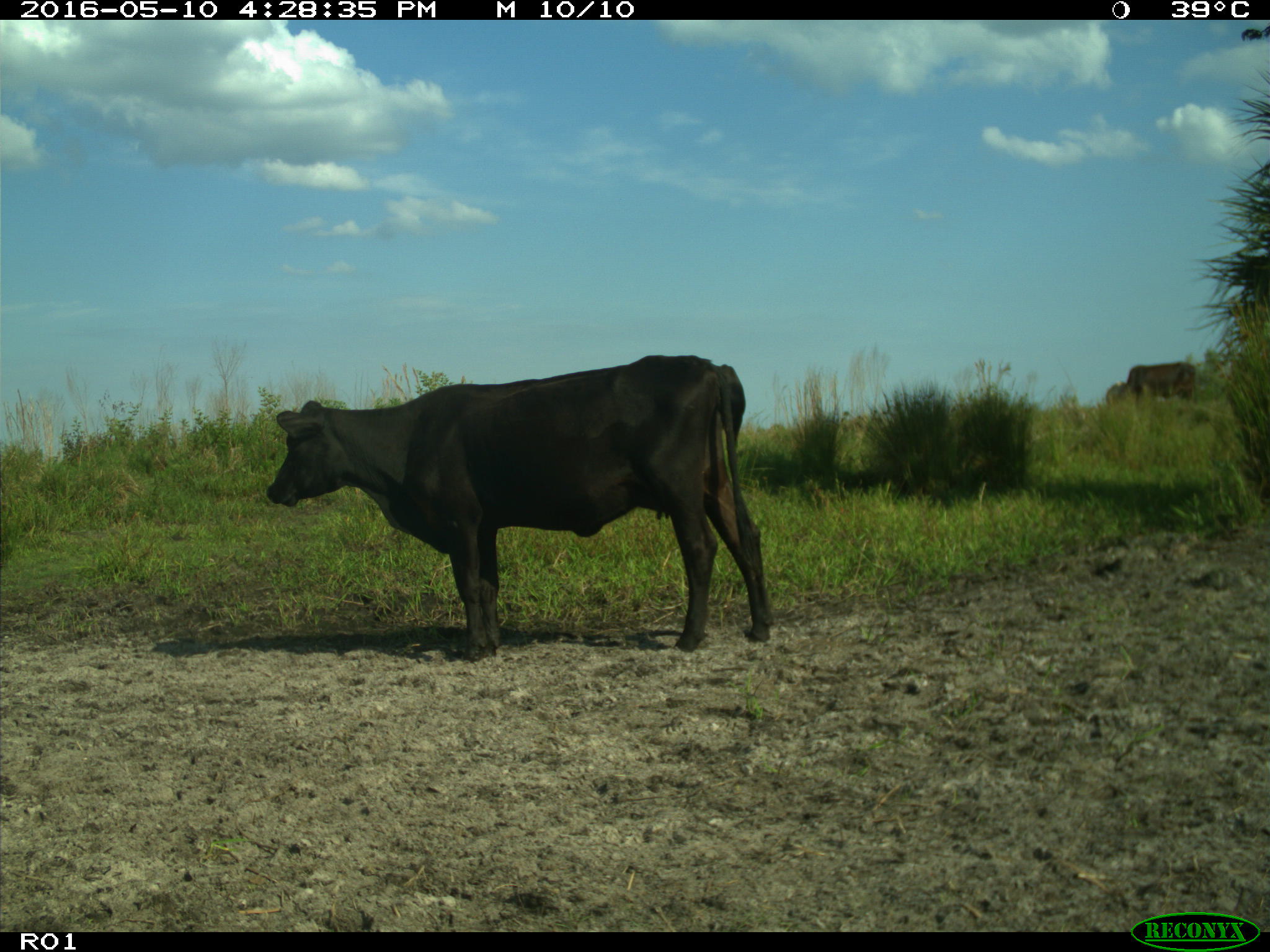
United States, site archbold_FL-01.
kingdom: Animalia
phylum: Chordata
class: Mammalia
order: Artiodactyla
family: Bovidae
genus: Bos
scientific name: Bos taurus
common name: domestic cow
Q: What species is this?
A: Bos taurus (domestic cow).